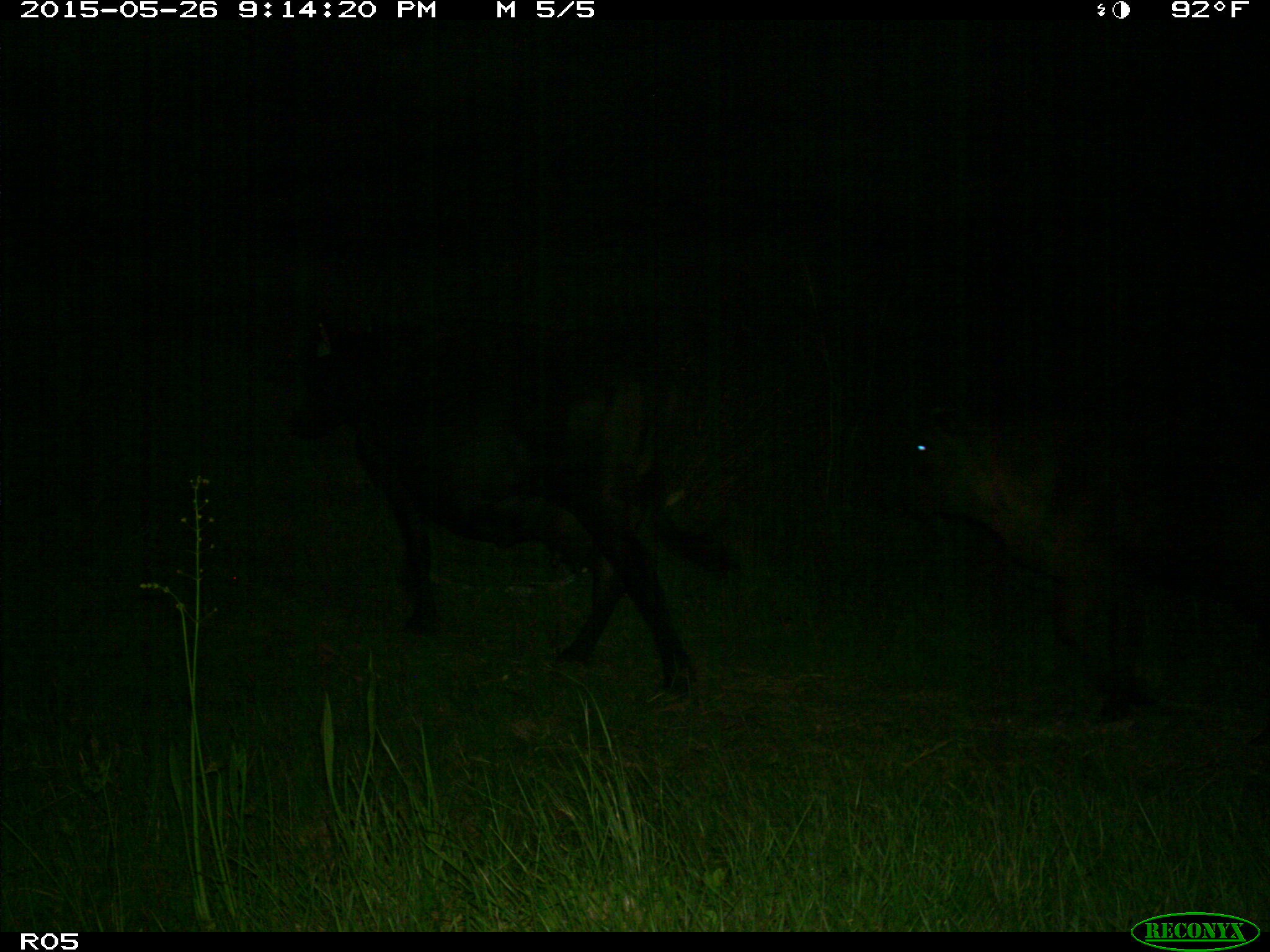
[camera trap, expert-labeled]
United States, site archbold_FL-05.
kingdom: Animalia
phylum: Chordata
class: Mammalia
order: Artiodactyla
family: Bovidae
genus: Bos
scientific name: Bos taurus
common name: domestic cow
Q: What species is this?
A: Bos taurus (domestic cow).